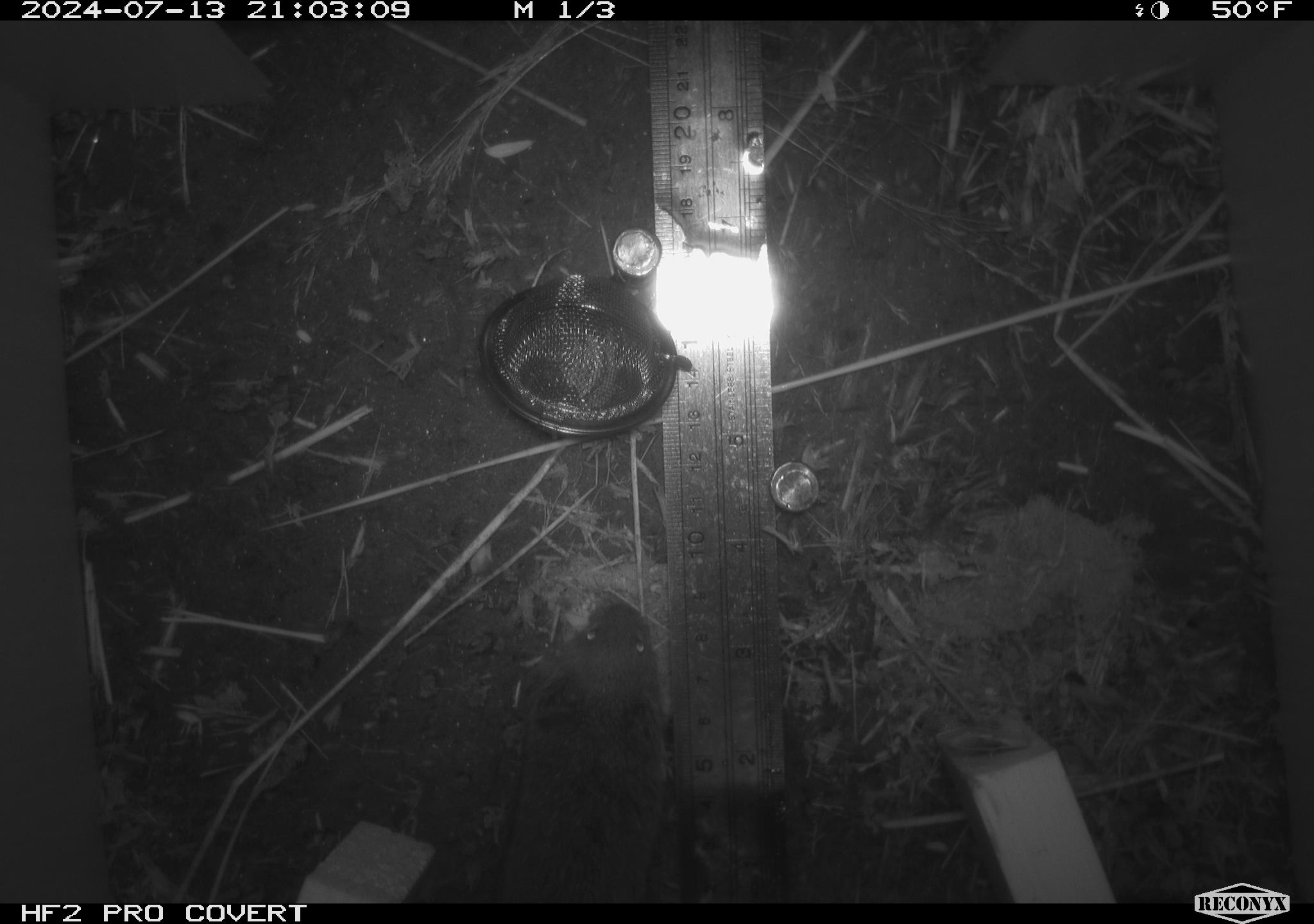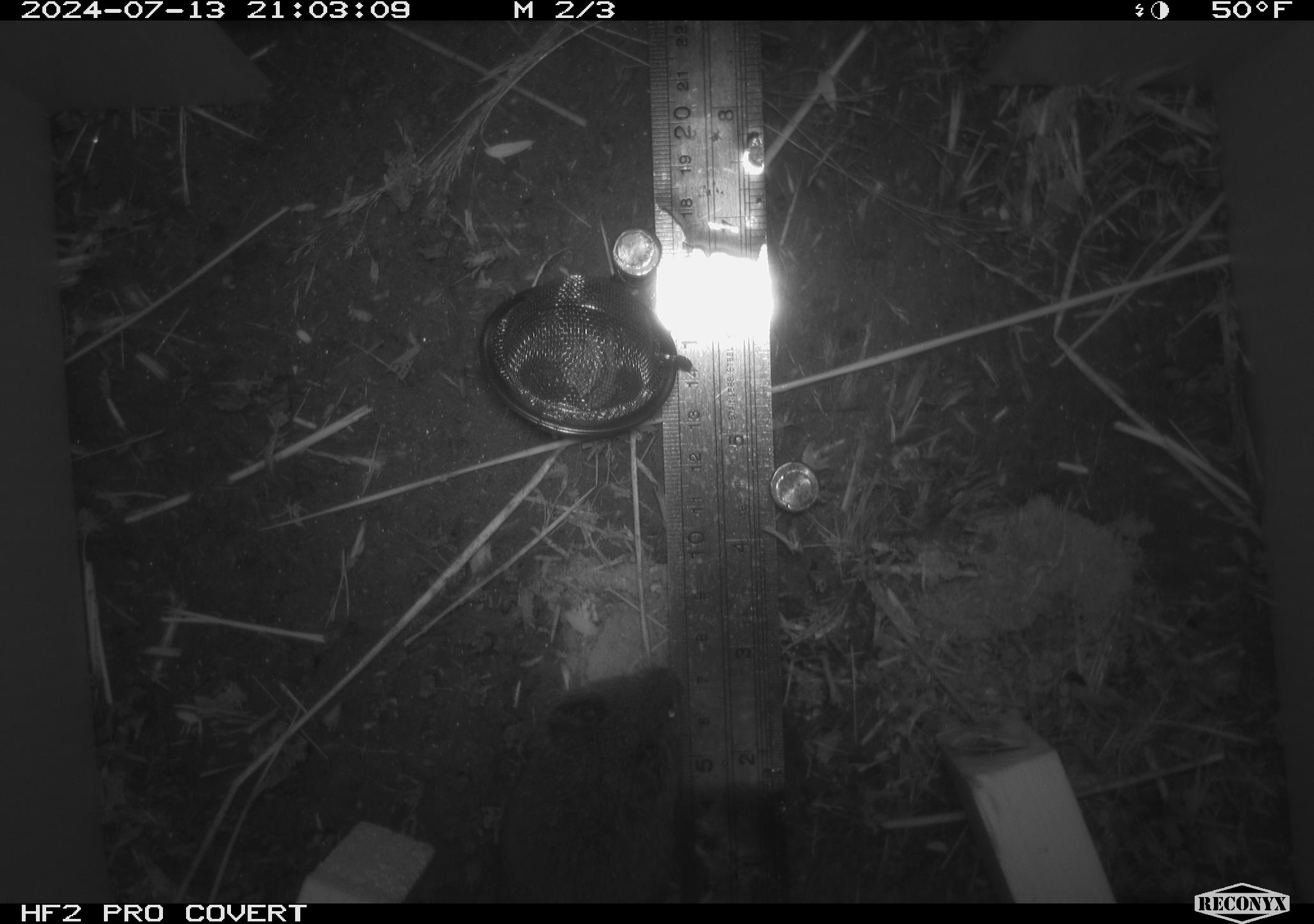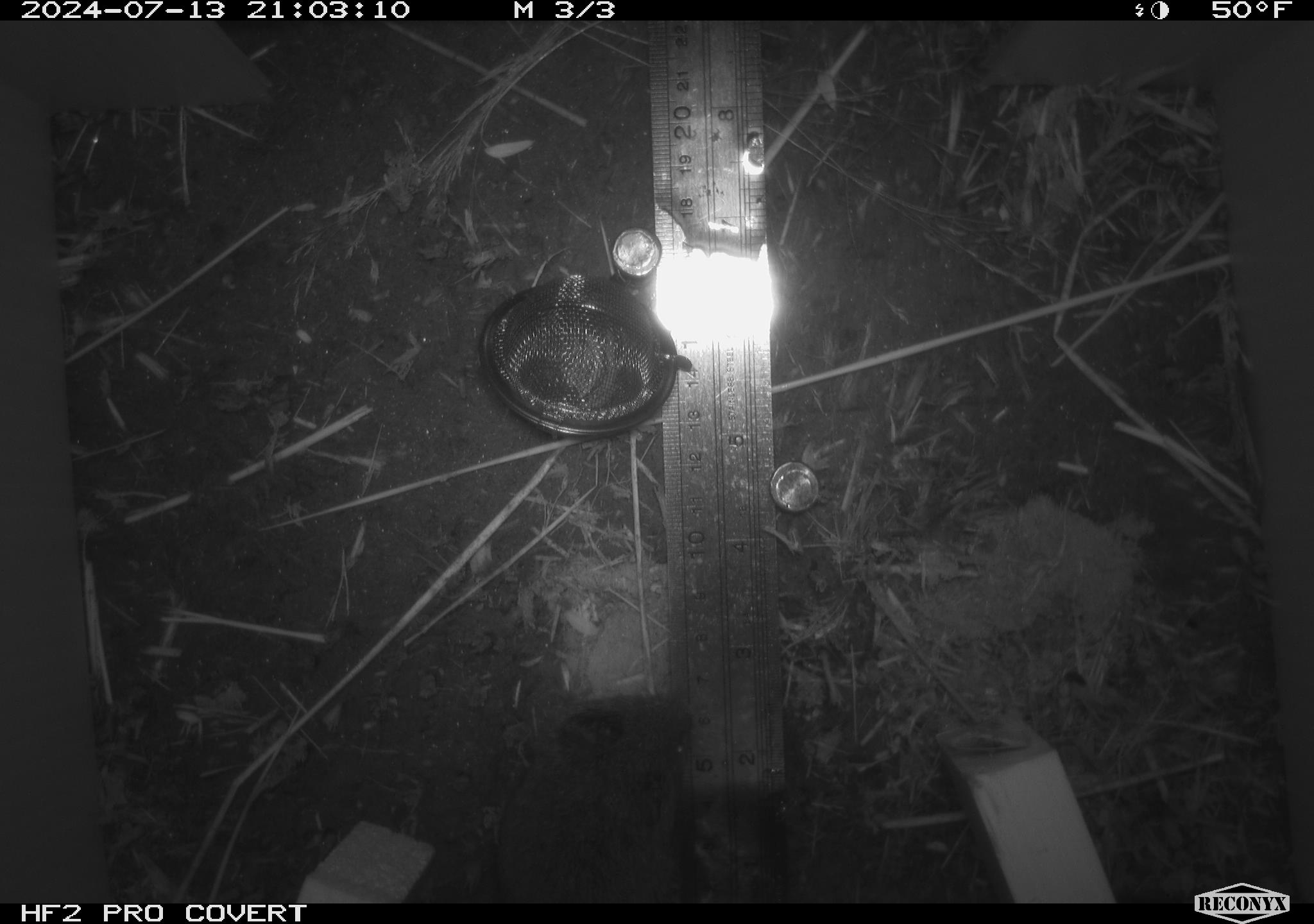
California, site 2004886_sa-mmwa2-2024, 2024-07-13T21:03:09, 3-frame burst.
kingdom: Animalia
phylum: Chordata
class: Mammalia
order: Rodentia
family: Cricetidae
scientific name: Arvicolinae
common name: voles, lemmings, and muskrats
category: arvicolinae subfamily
Arvicolinae subfamily (voles, lemmings, and muskrats) (Arvicolinae).